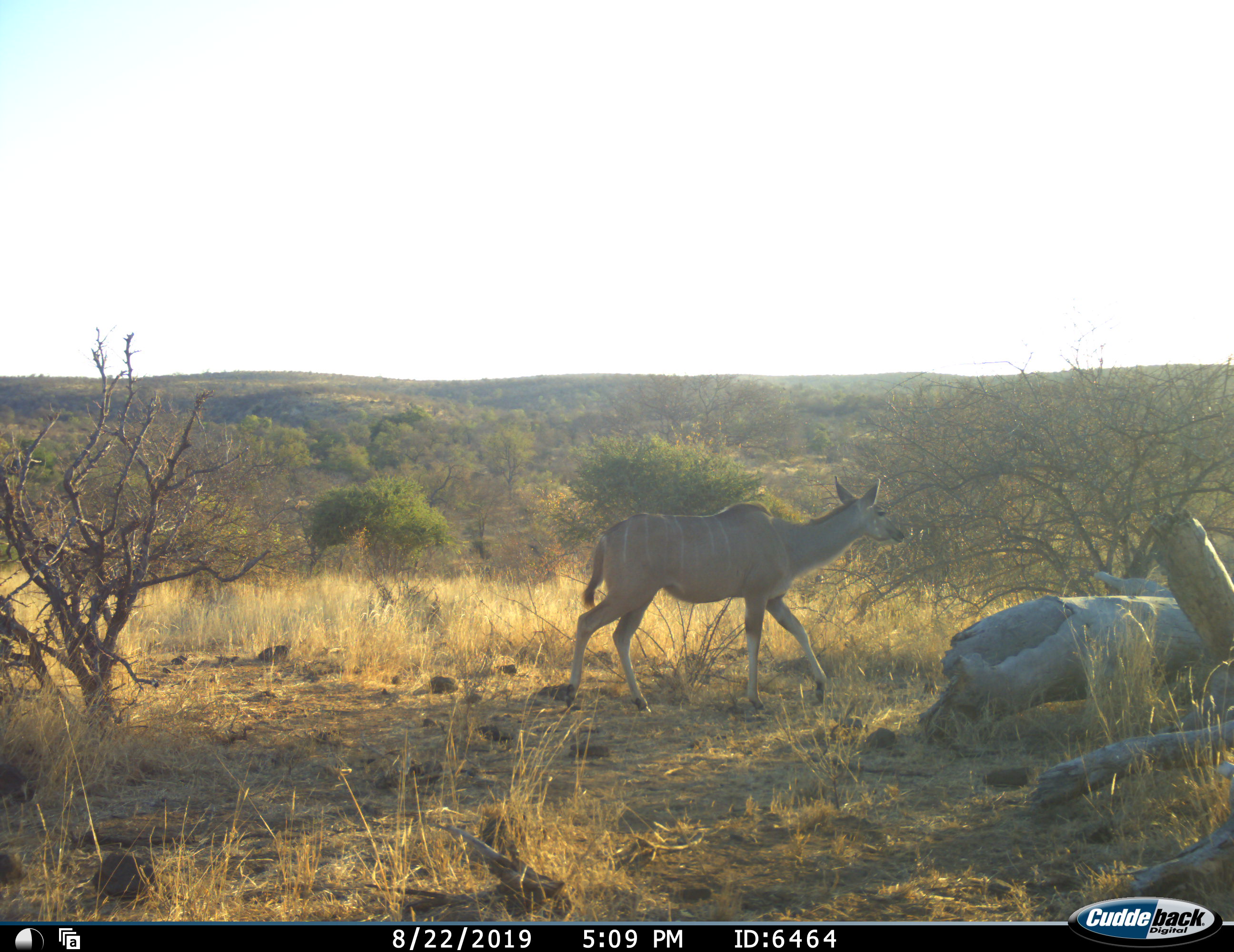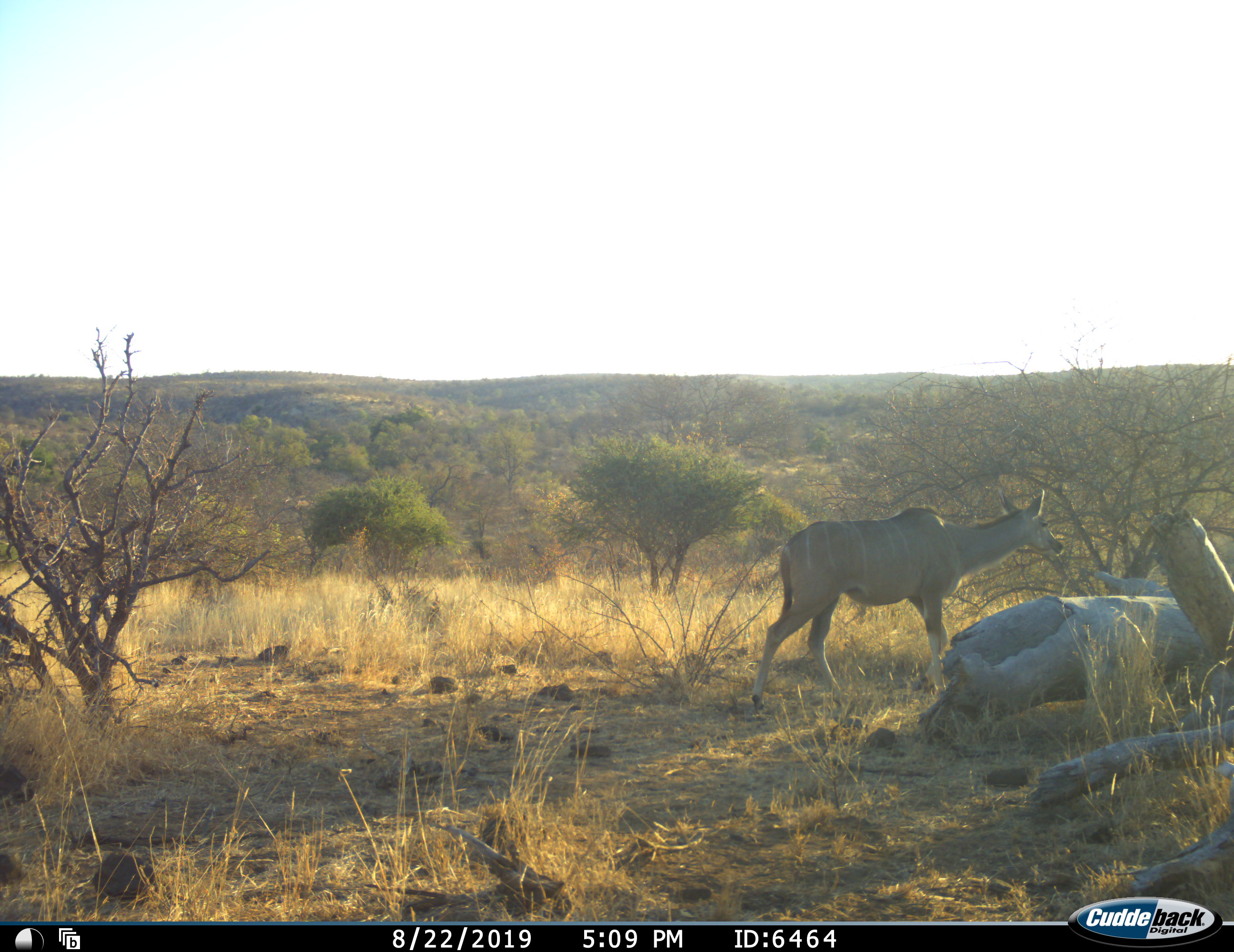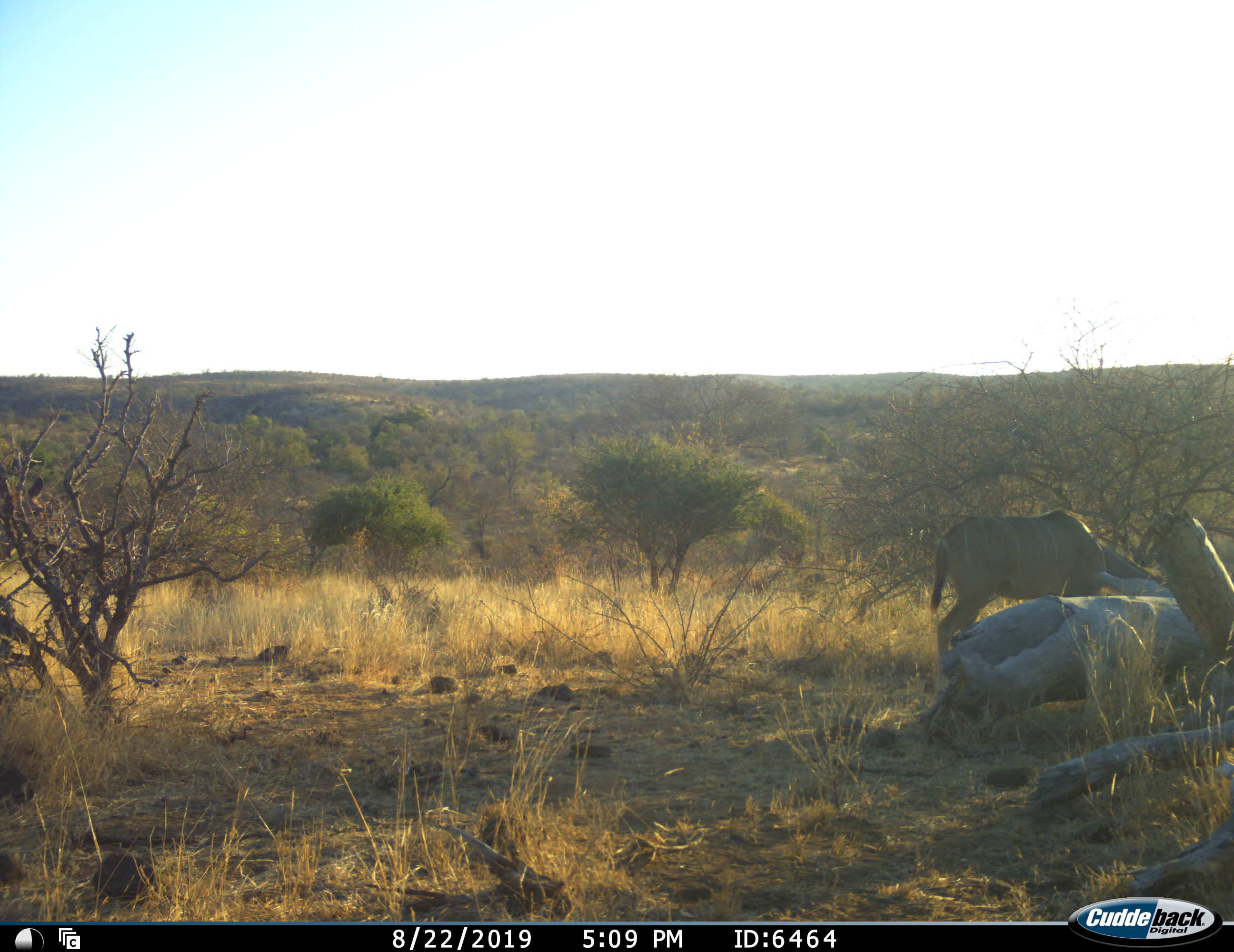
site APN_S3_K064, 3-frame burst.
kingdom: Animalia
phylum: Chordata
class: Mammalia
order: Artiodactyla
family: Bovidae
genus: Tragelaphus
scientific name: Tragelaphus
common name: kudu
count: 1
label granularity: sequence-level